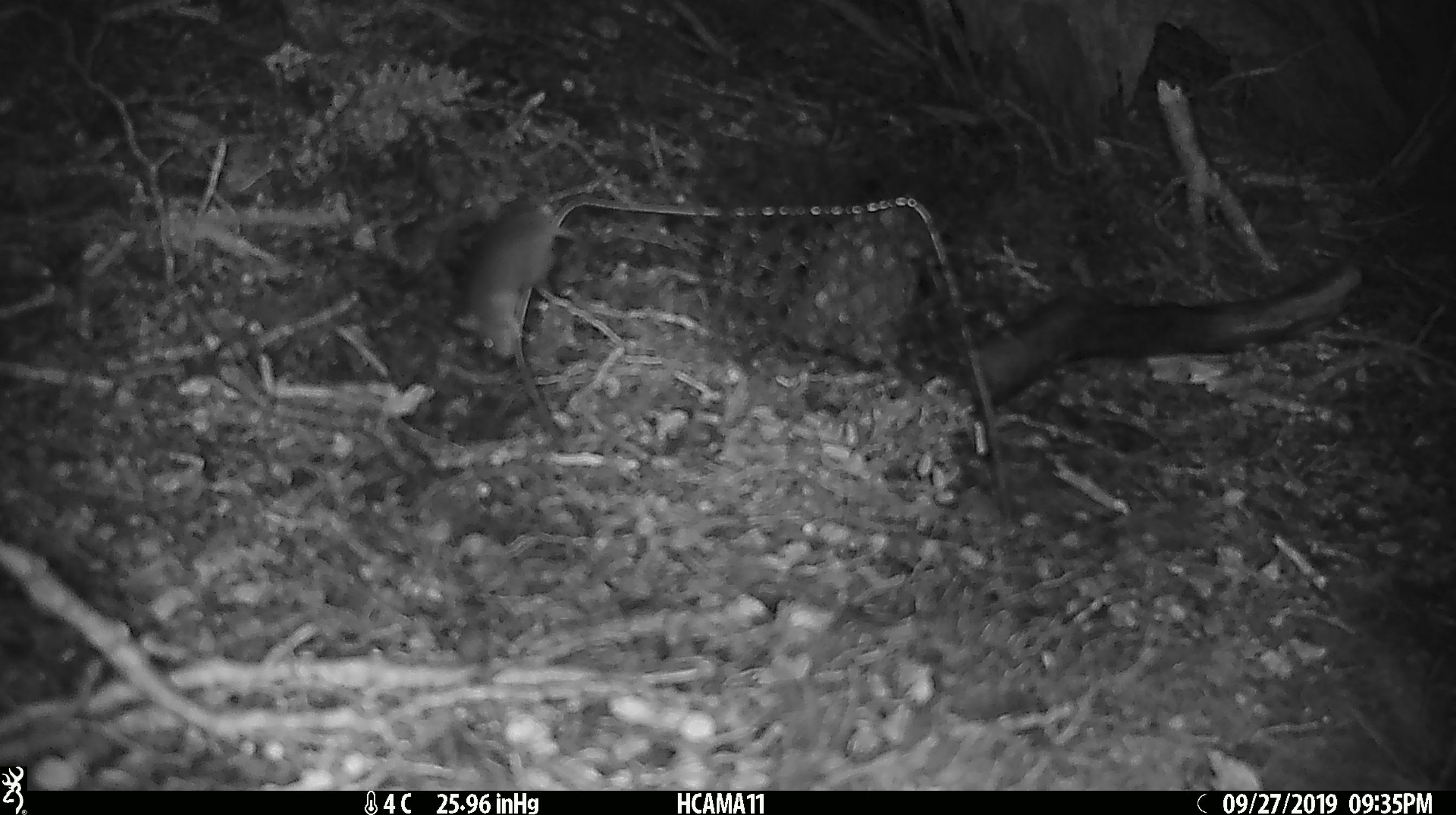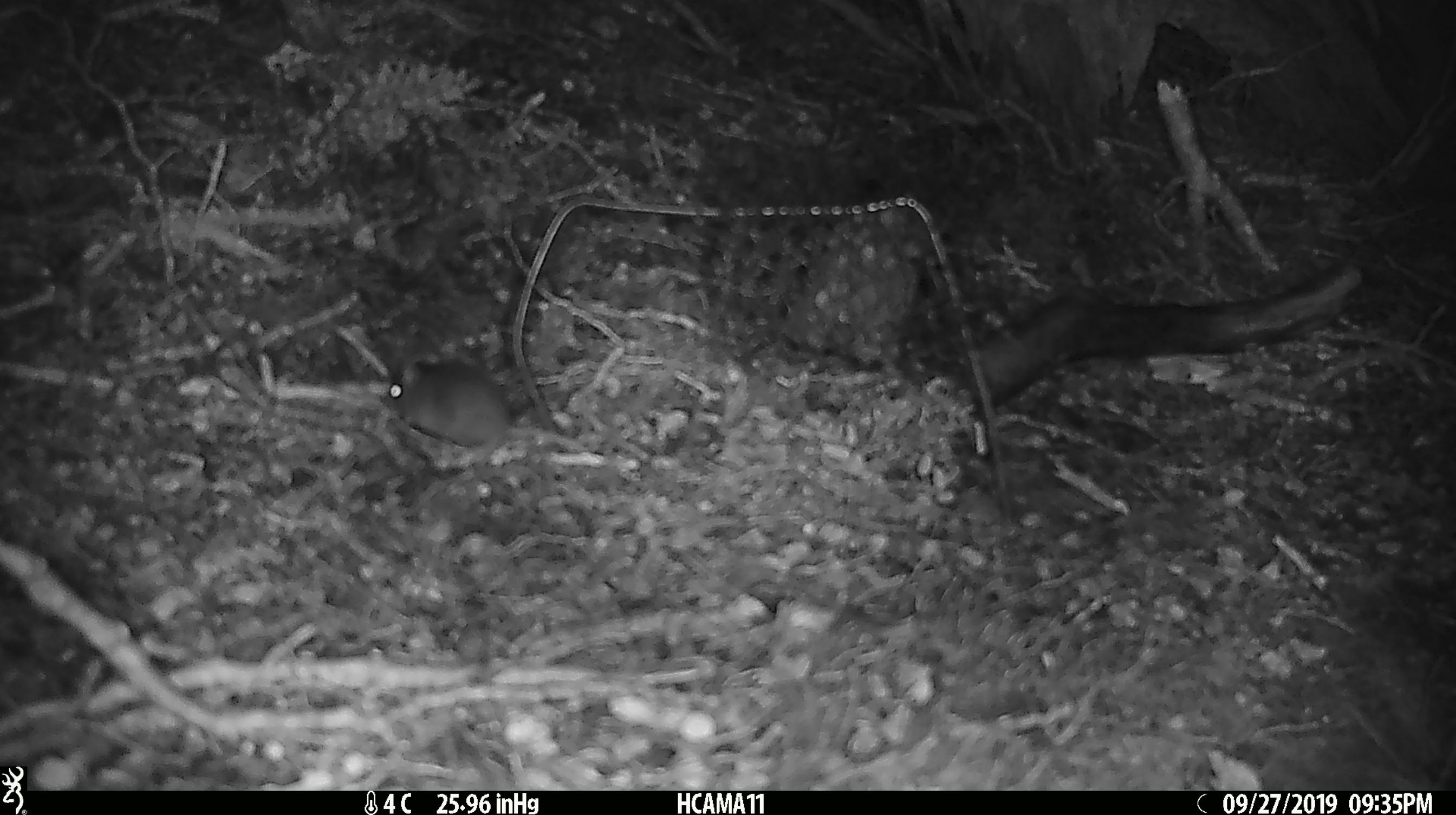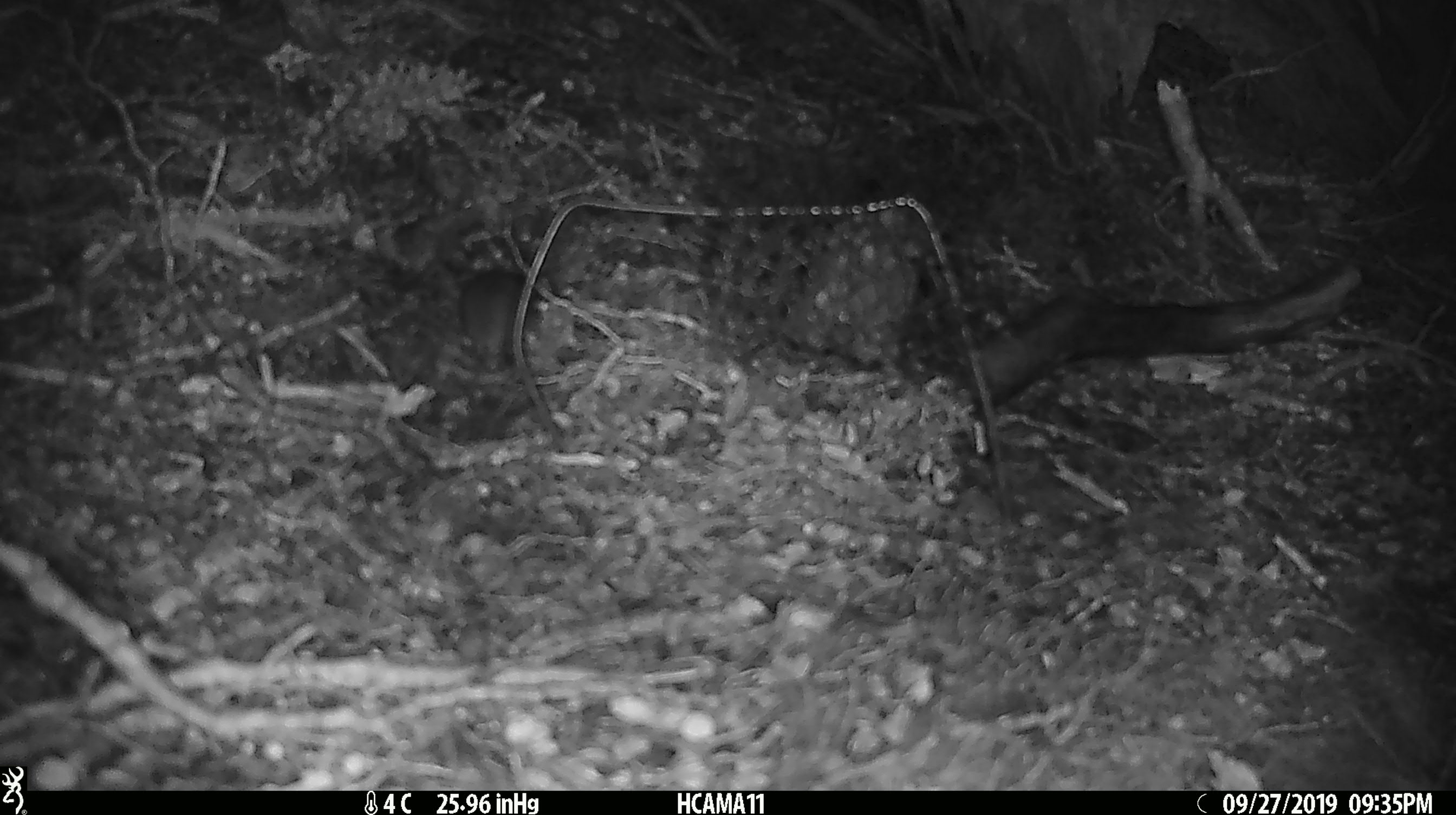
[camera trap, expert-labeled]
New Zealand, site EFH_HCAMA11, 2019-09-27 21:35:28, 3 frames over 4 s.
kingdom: Animalia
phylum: Chordata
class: Mammalia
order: Rodentia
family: Muridae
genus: Mus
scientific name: Mus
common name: mouse